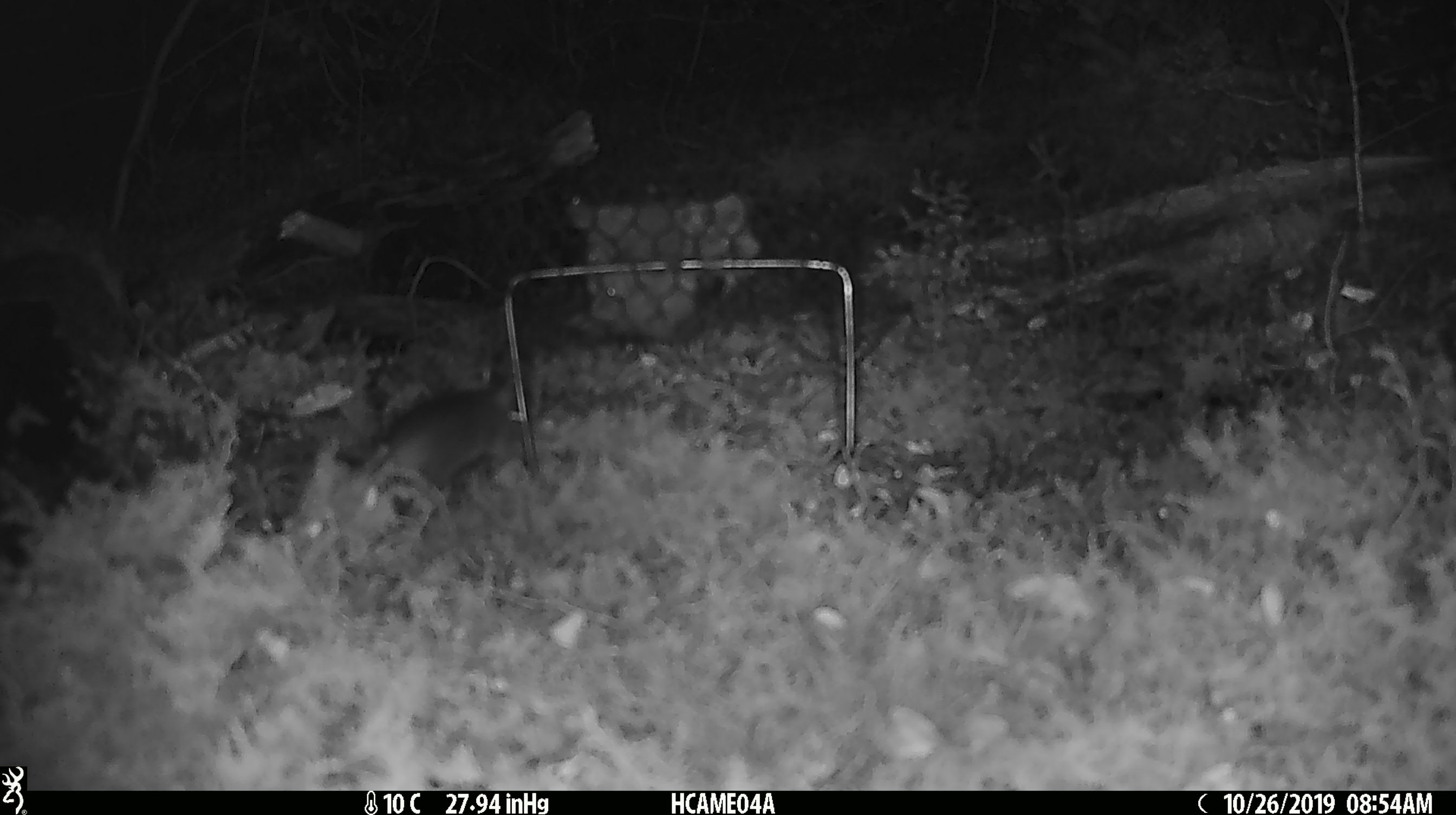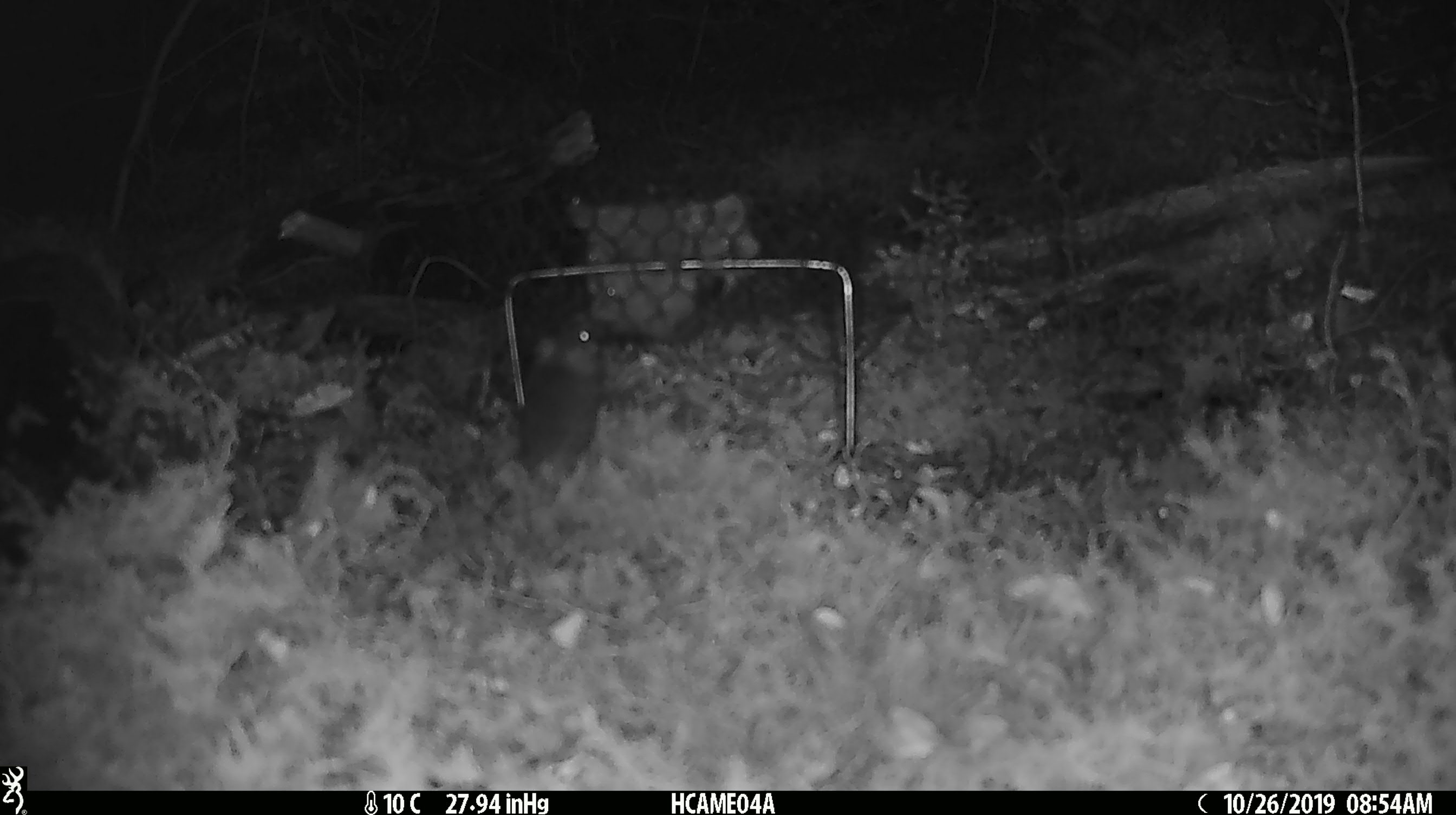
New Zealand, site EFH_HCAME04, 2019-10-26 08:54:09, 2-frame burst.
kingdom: Animalia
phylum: Chordata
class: Mammalia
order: Rodentia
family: Muridae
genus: Mus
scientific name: Mus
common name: mouse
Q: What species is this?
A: Mouse (Mus).